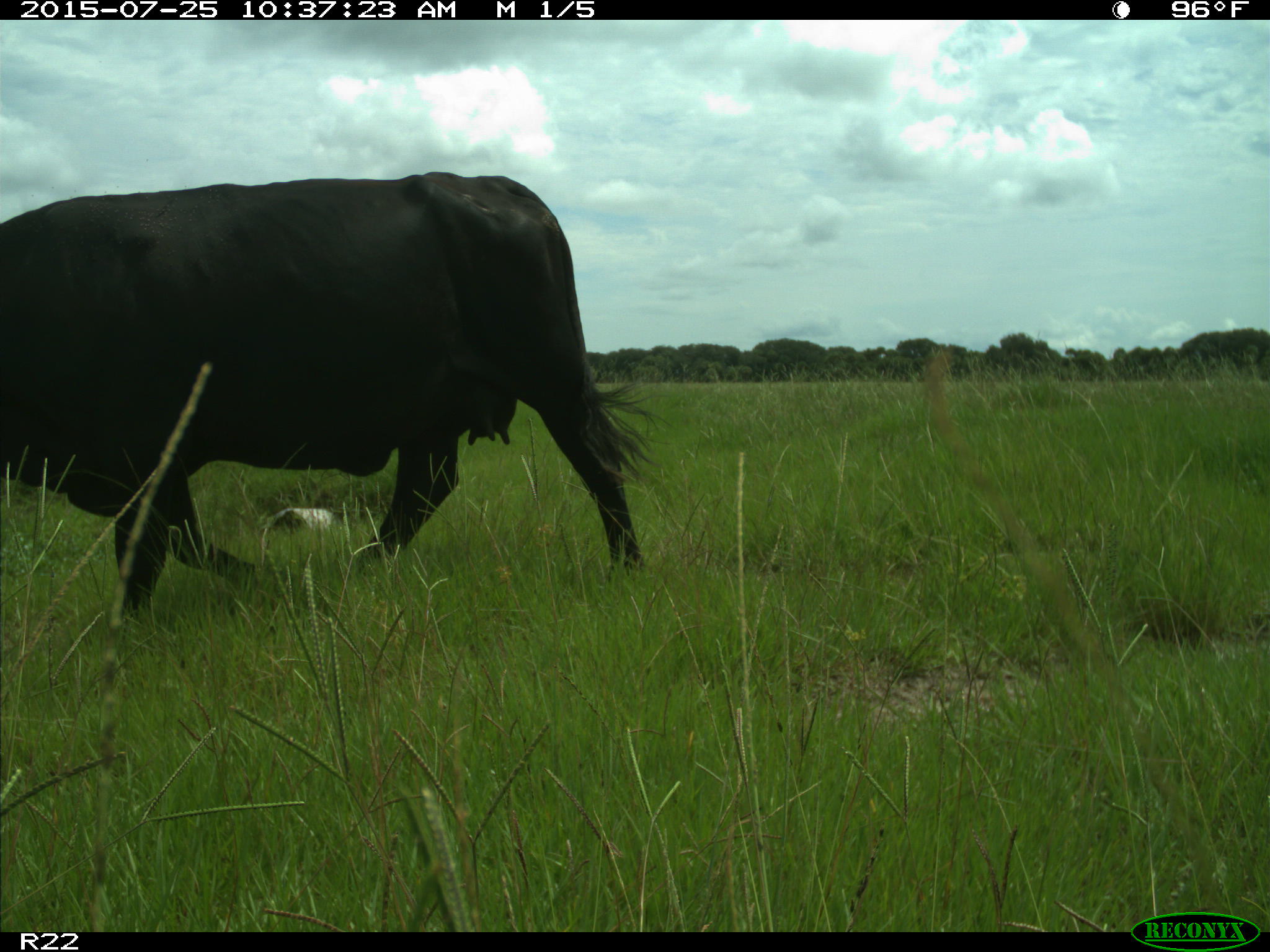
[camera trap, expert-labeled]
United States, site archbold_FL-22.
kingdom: Animalia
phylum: Chordata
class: Mammalia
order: Artiodactyla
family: Bovidae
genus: Bos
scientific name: Bos taurus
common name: domestic cow